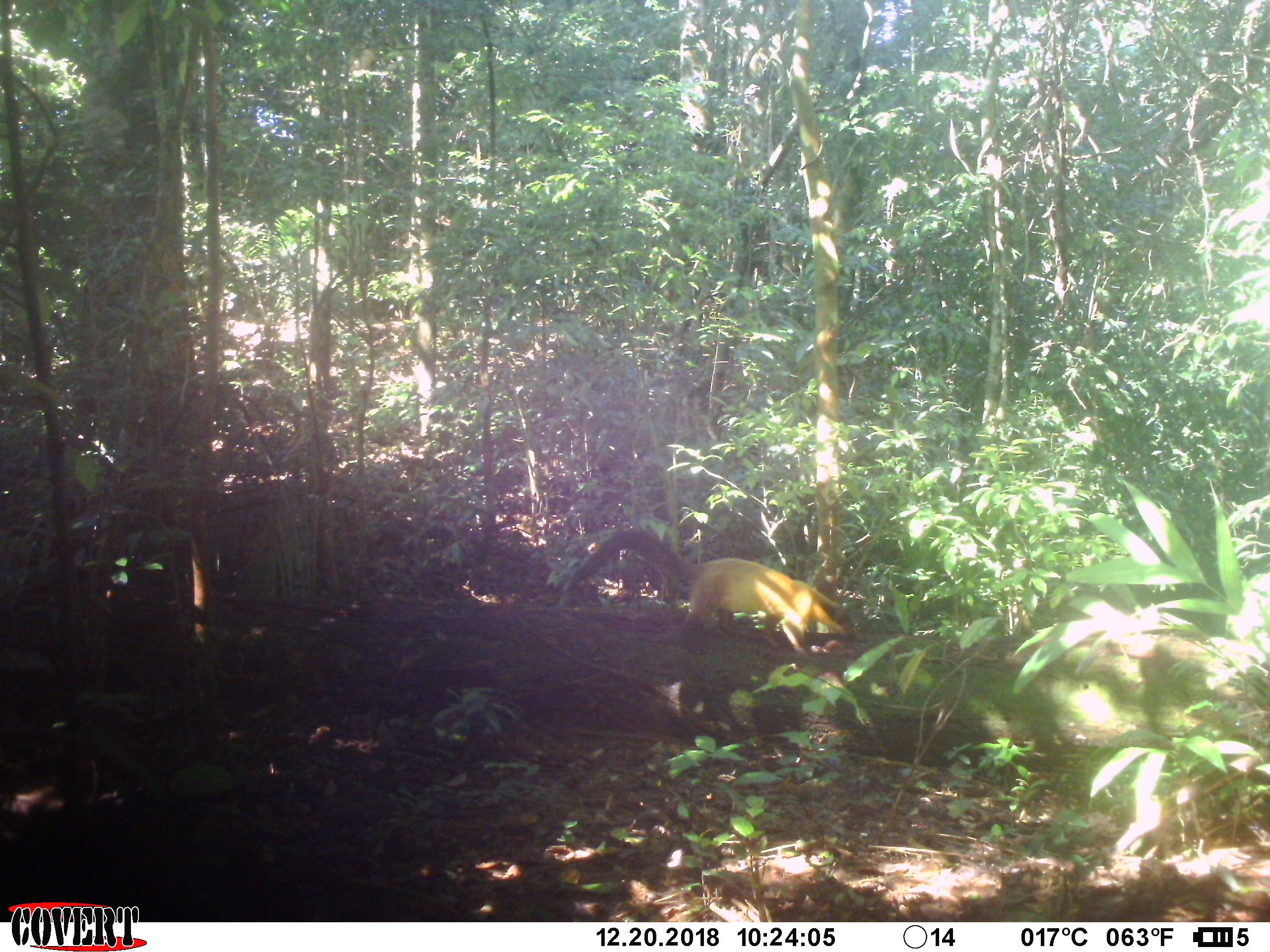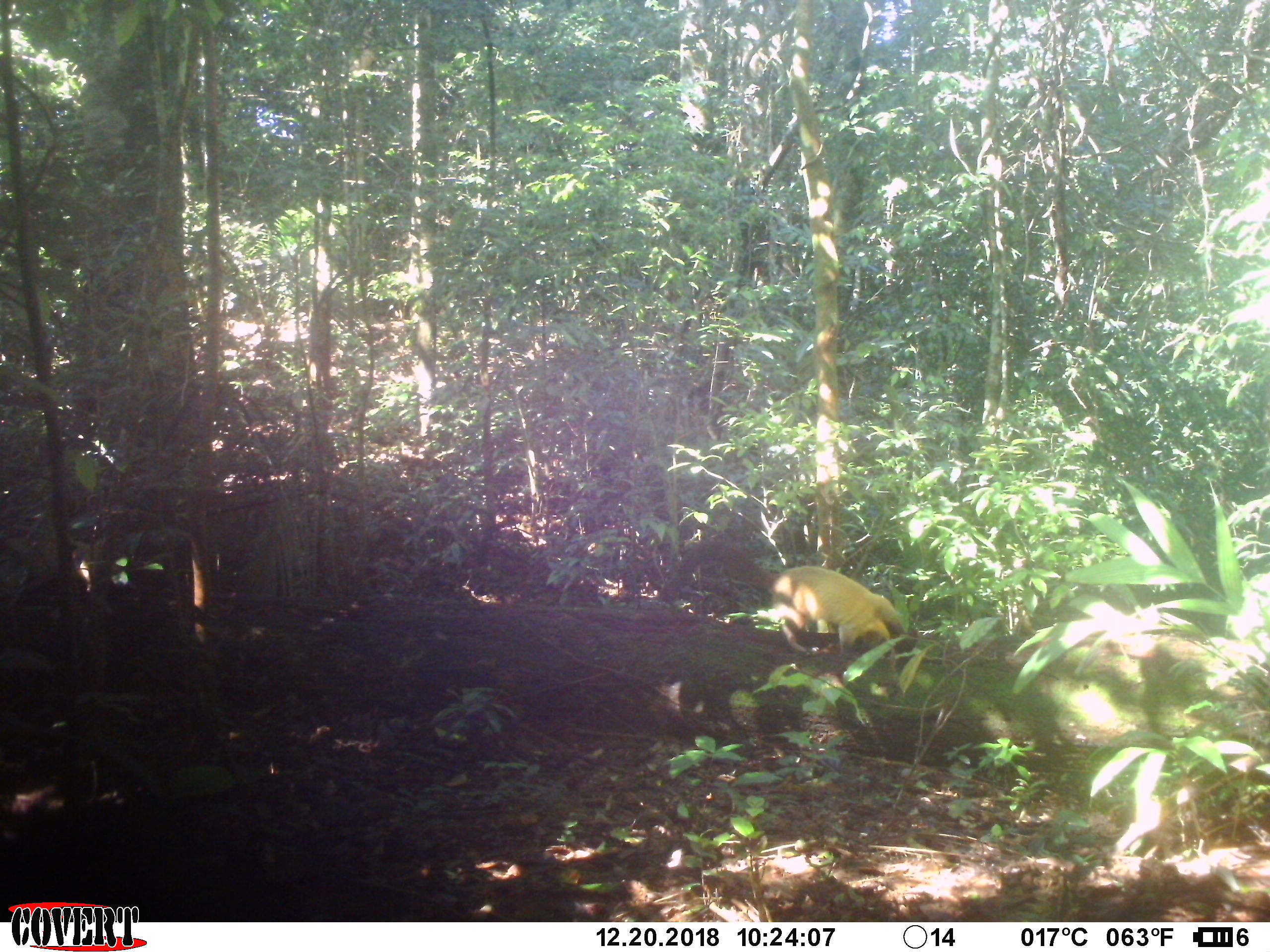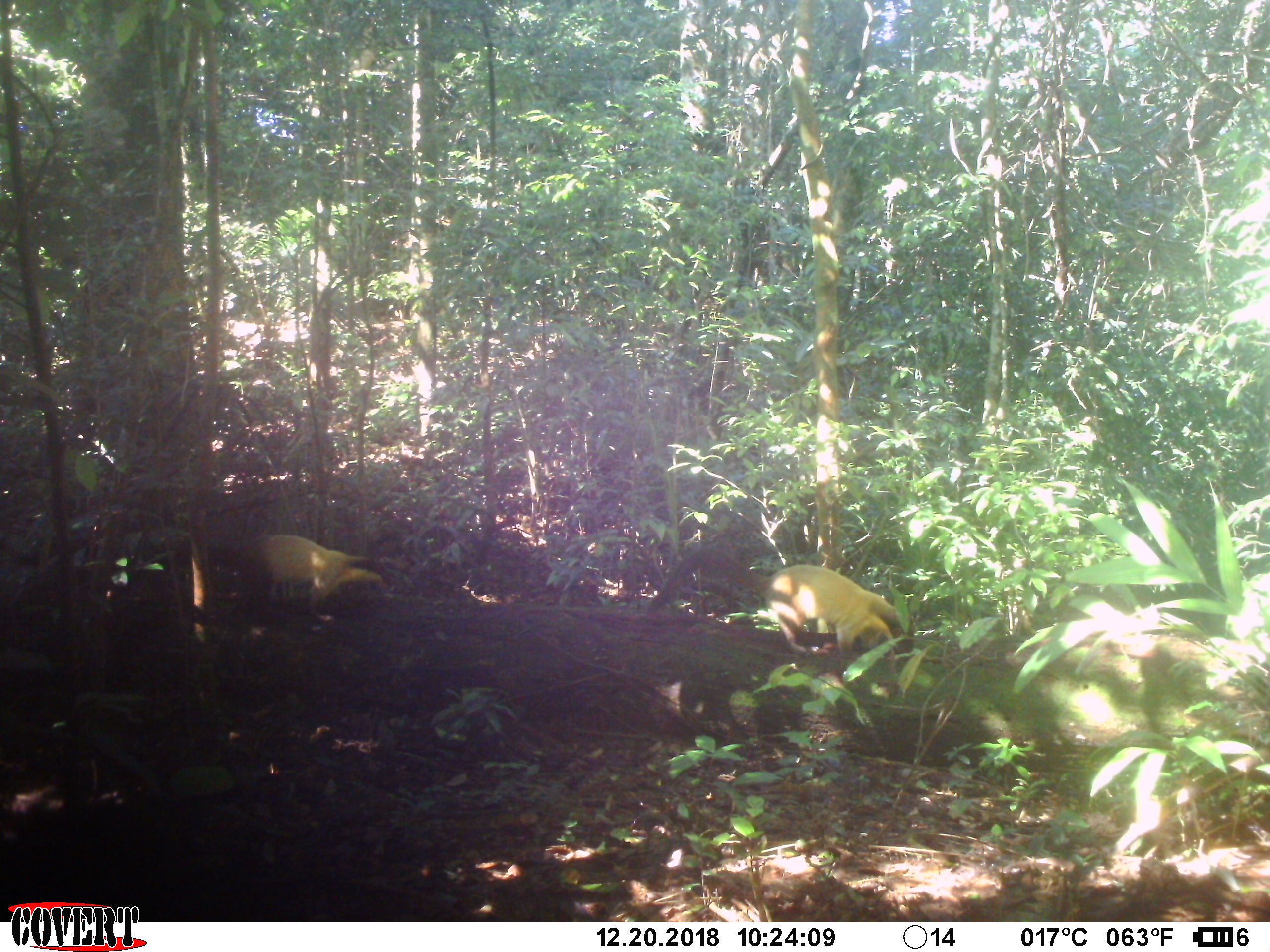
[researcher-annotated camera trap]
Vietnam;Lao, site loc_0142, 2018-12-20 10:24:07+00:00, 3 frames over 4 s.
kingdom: Animalia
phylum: Chordata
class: Mammalia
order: Carnivora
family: Mustelidae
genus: Martes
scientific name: Martes flavigula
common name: yellow-throated marten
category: yellow throated marten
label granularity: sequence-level